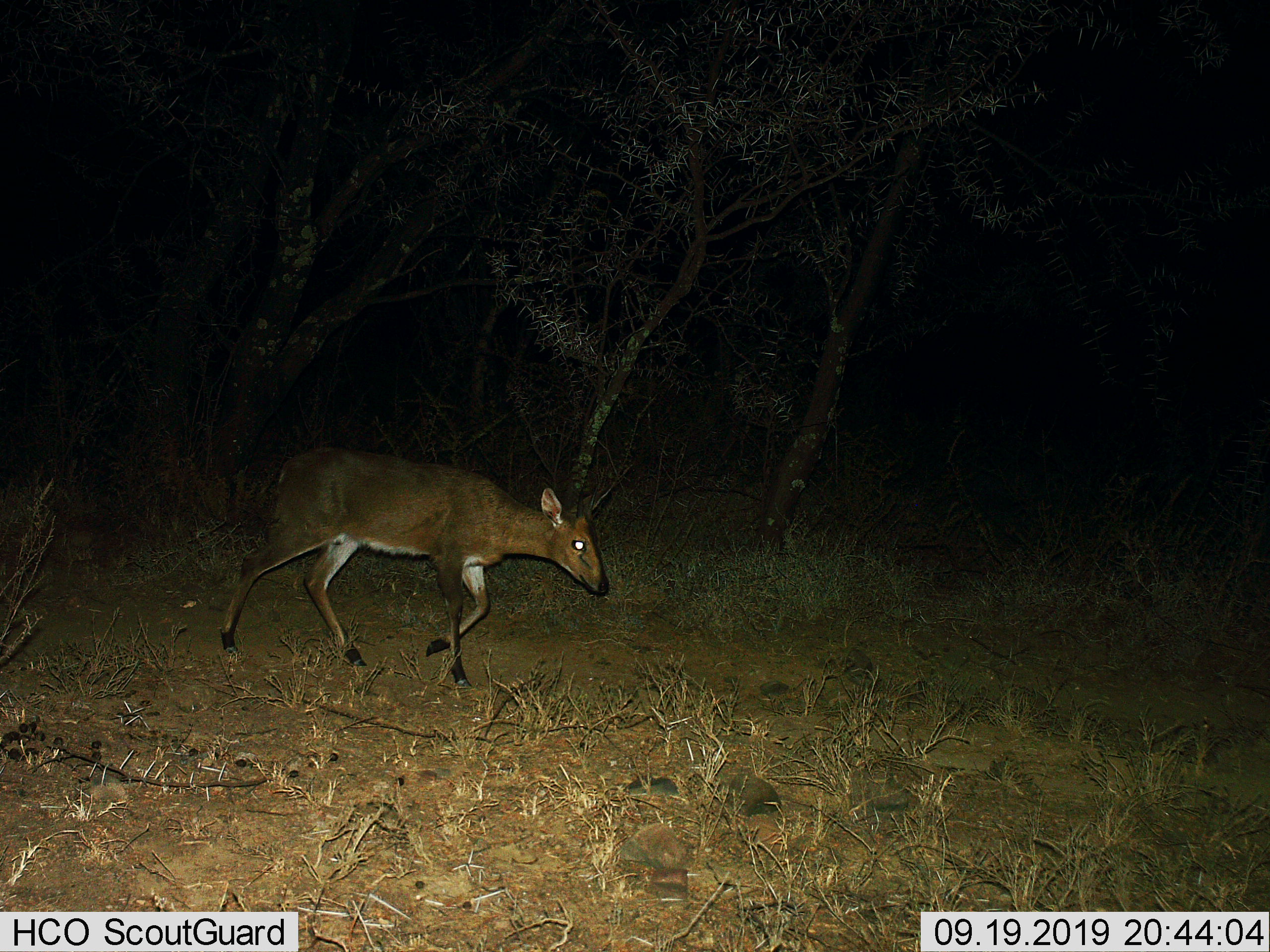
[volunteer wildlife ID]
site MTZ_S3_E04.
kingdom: Animalia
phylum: Chordata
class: Mammalia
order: Artiodactyla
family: Bovidae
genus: Sylvicapra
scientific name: Sylvicapra grimmia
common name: common duiker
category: duikercommongrey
Duikercommongrey (common duiker) (Sylvicapra grimmia), count 1. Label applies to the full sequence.